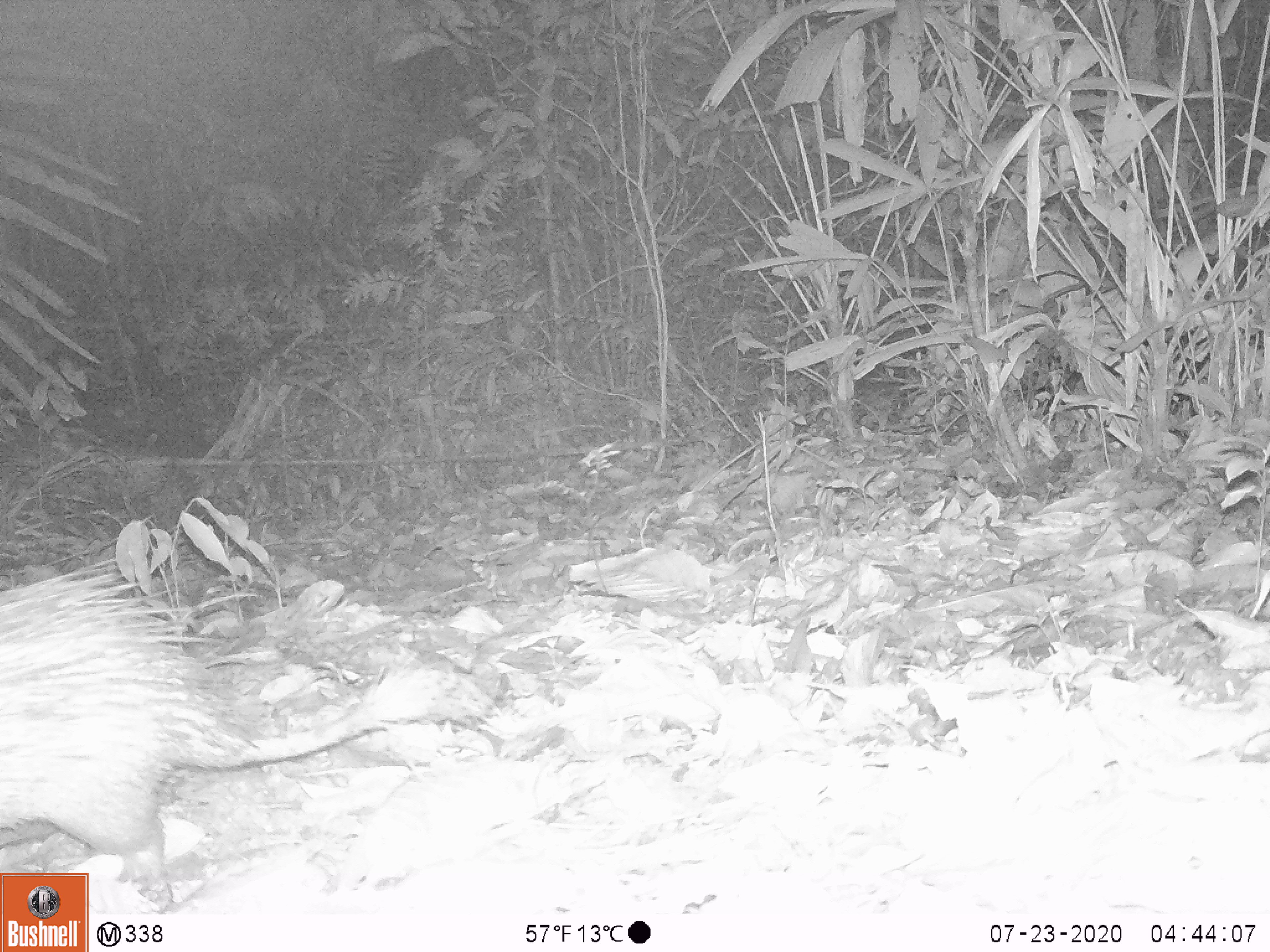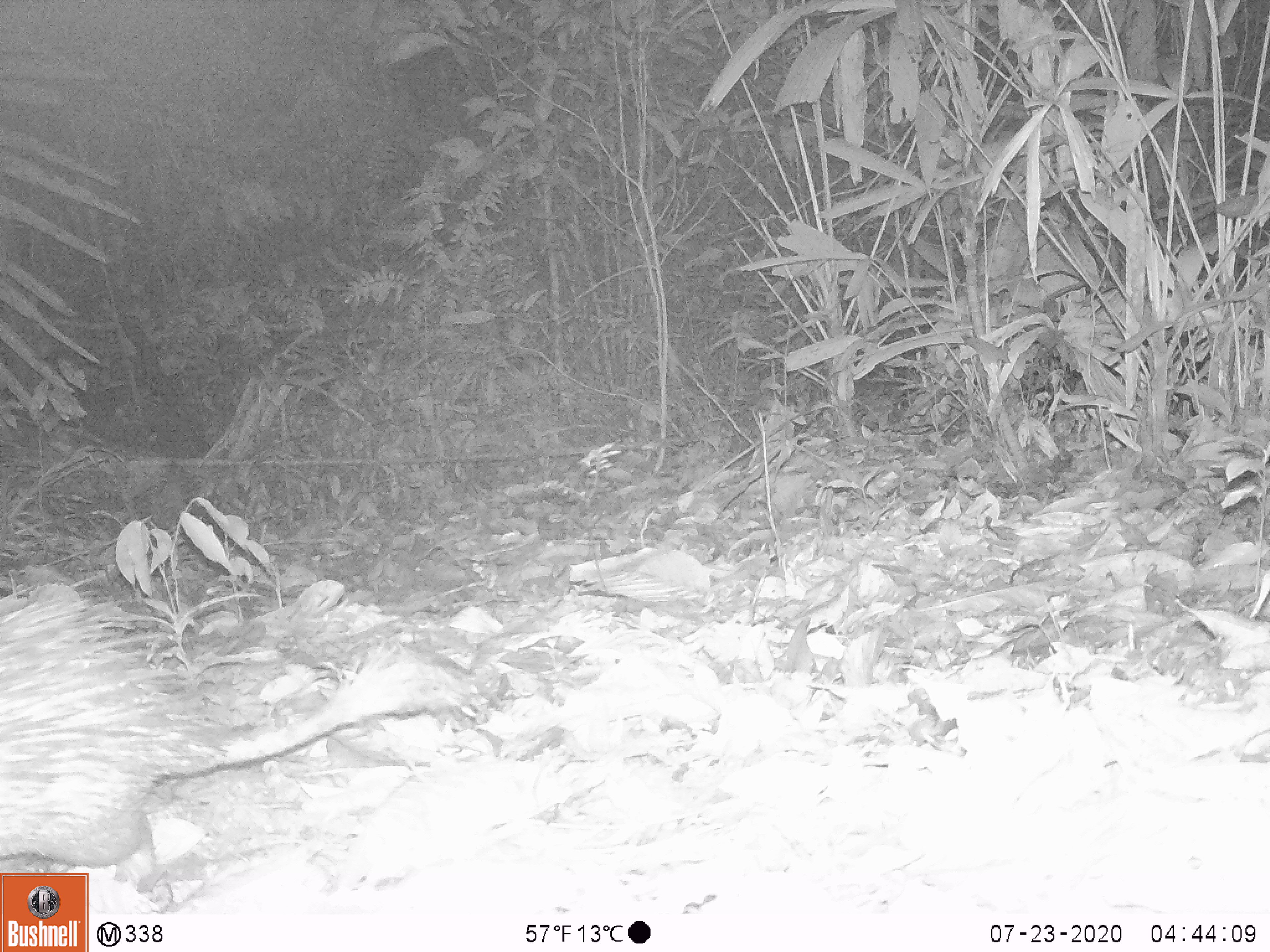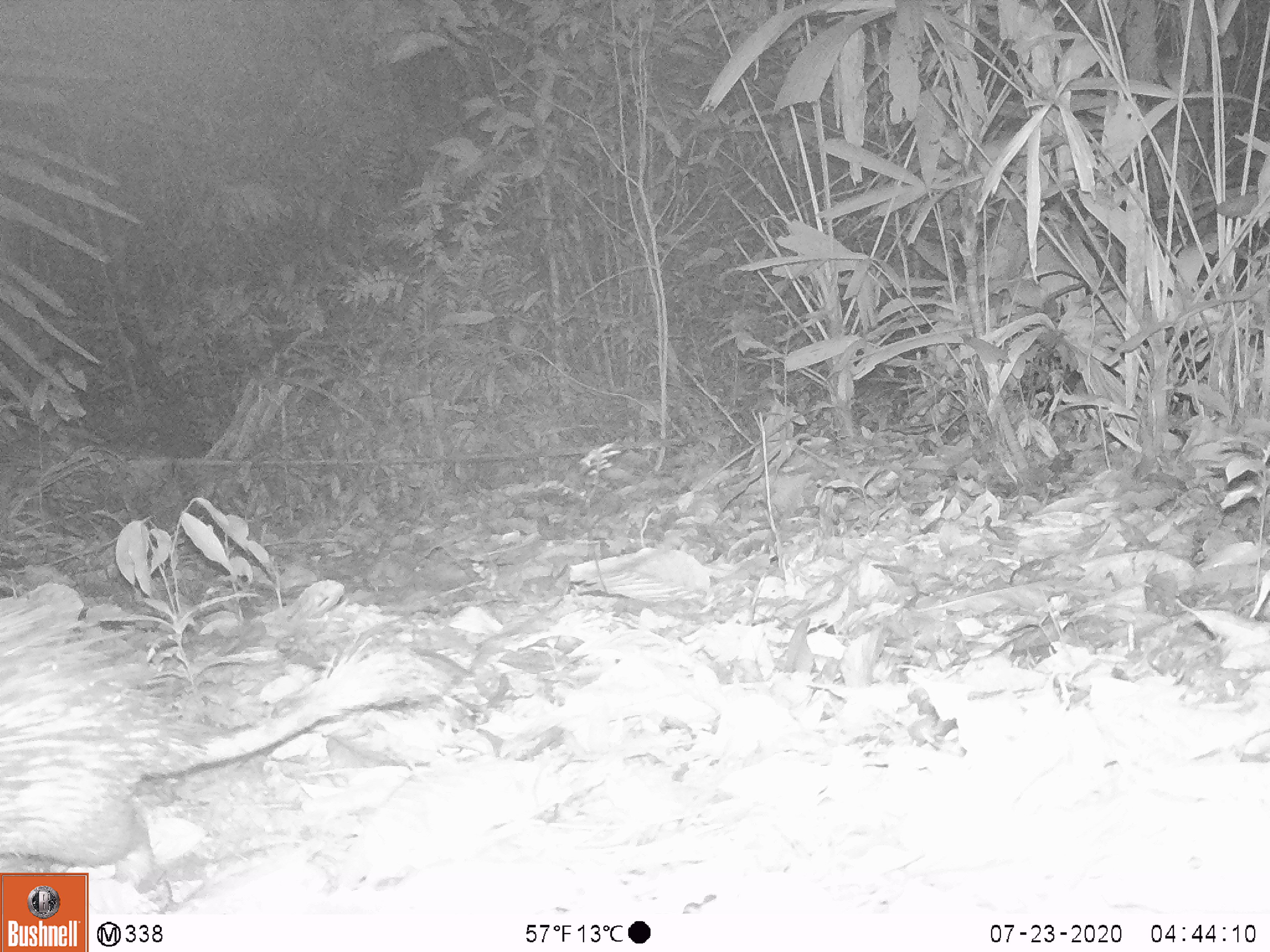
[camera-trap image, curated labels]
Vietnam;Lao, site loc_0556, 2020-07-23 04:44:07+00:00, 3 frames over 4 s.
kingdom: Animalia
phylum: Chordata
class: Mammalia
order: Rodentia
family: Hystricidae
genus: Atherurus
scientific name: Atherurus macrourus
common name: asiatic brush-tailed porcupine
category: asiatic brush tailed porcupine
Asiatic brush tailed porcupine (asiatic brush-tailed porcupine) (Atherurus macrourus). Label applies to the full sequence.